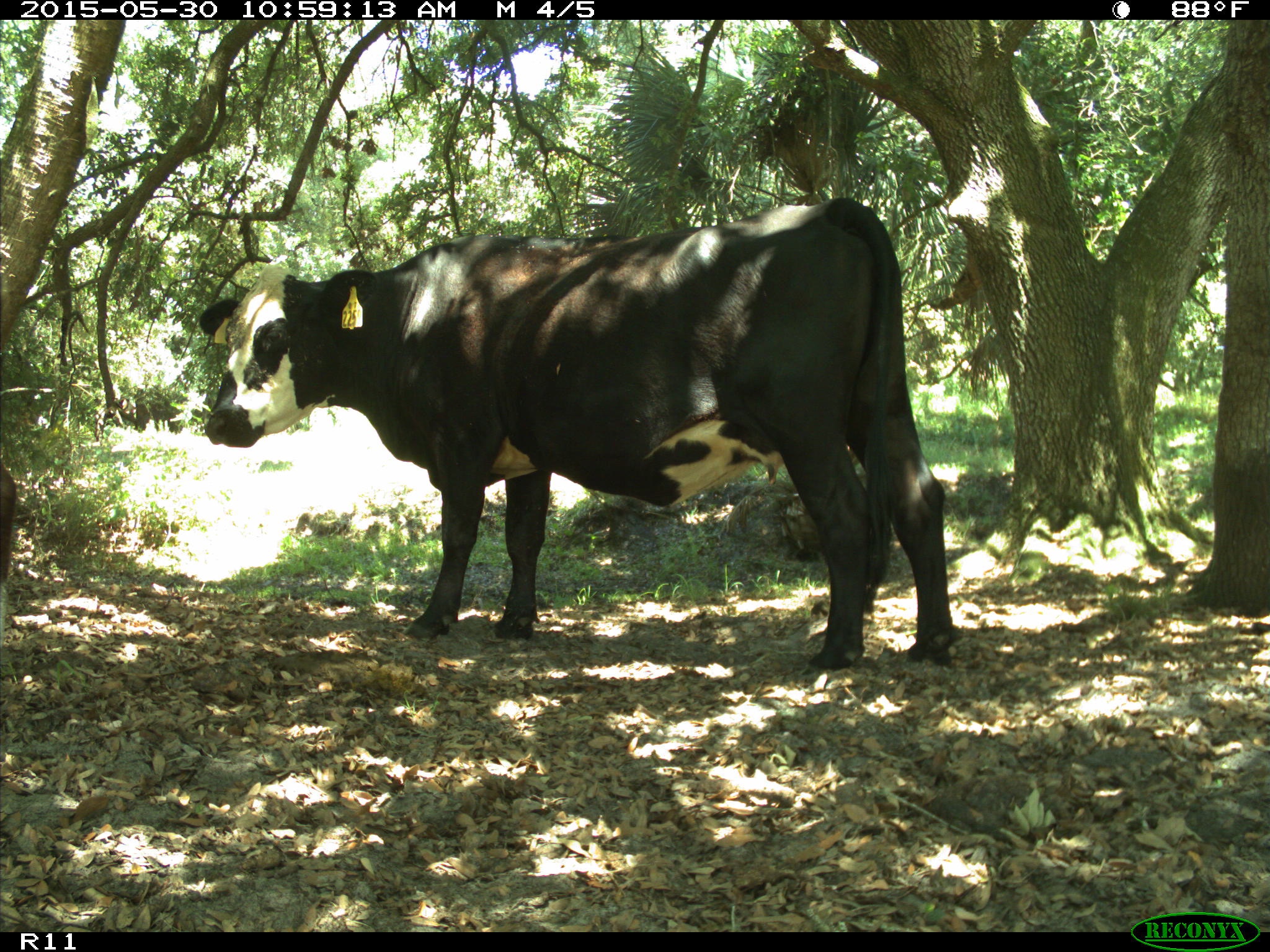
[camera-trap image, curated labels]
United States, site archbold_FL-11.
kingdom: Animalia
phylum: Chordata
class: Mammalia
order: Artiodactyla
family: Bovidae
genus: Bos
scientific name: Bos taurus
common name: domestic cow